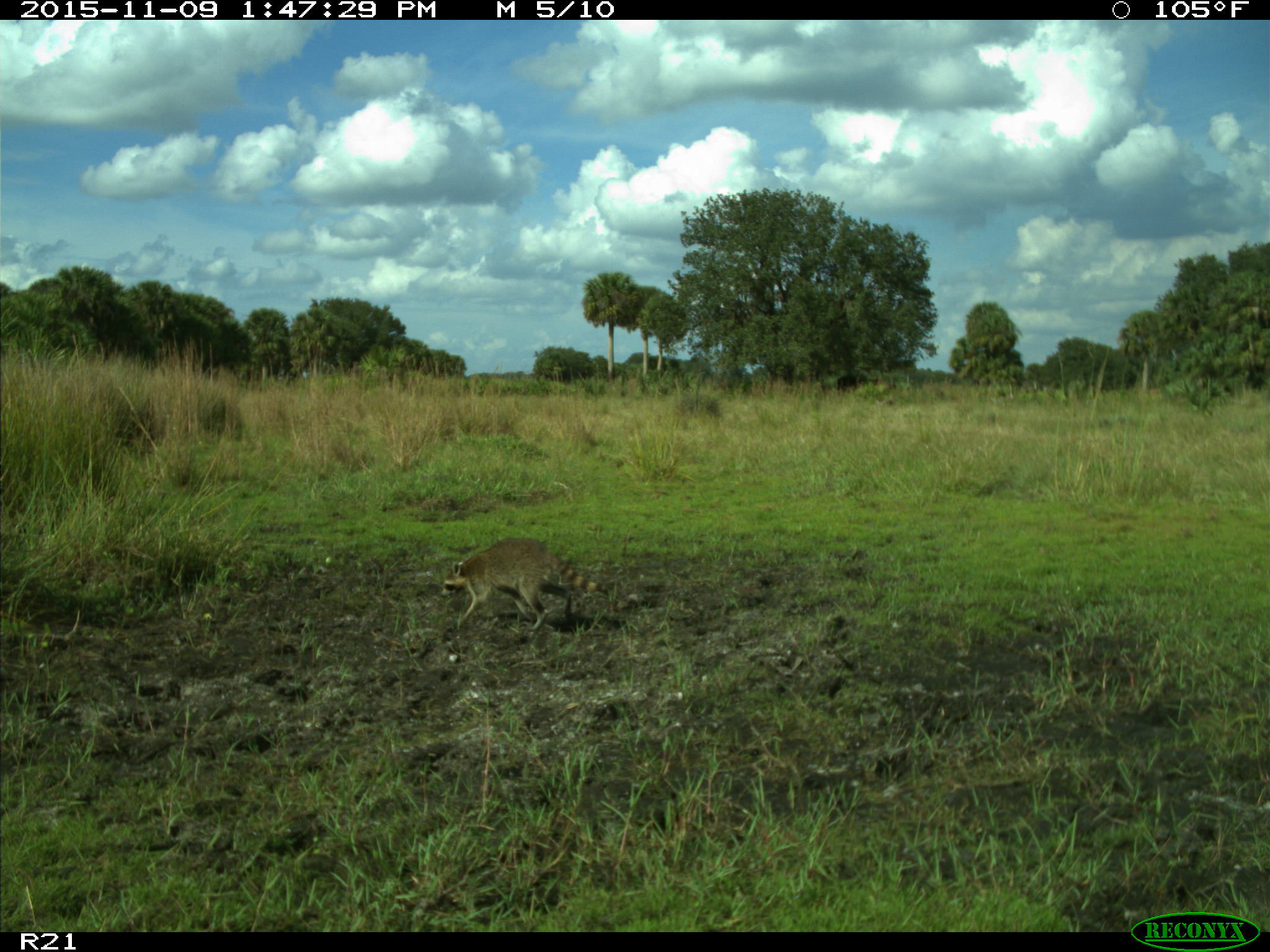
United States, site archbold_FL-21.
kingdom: Animalia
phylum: Chordata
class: Mammalia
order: Artiodactyla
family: Bovidae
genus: Bos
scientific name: Bos taurus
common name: domestic cow